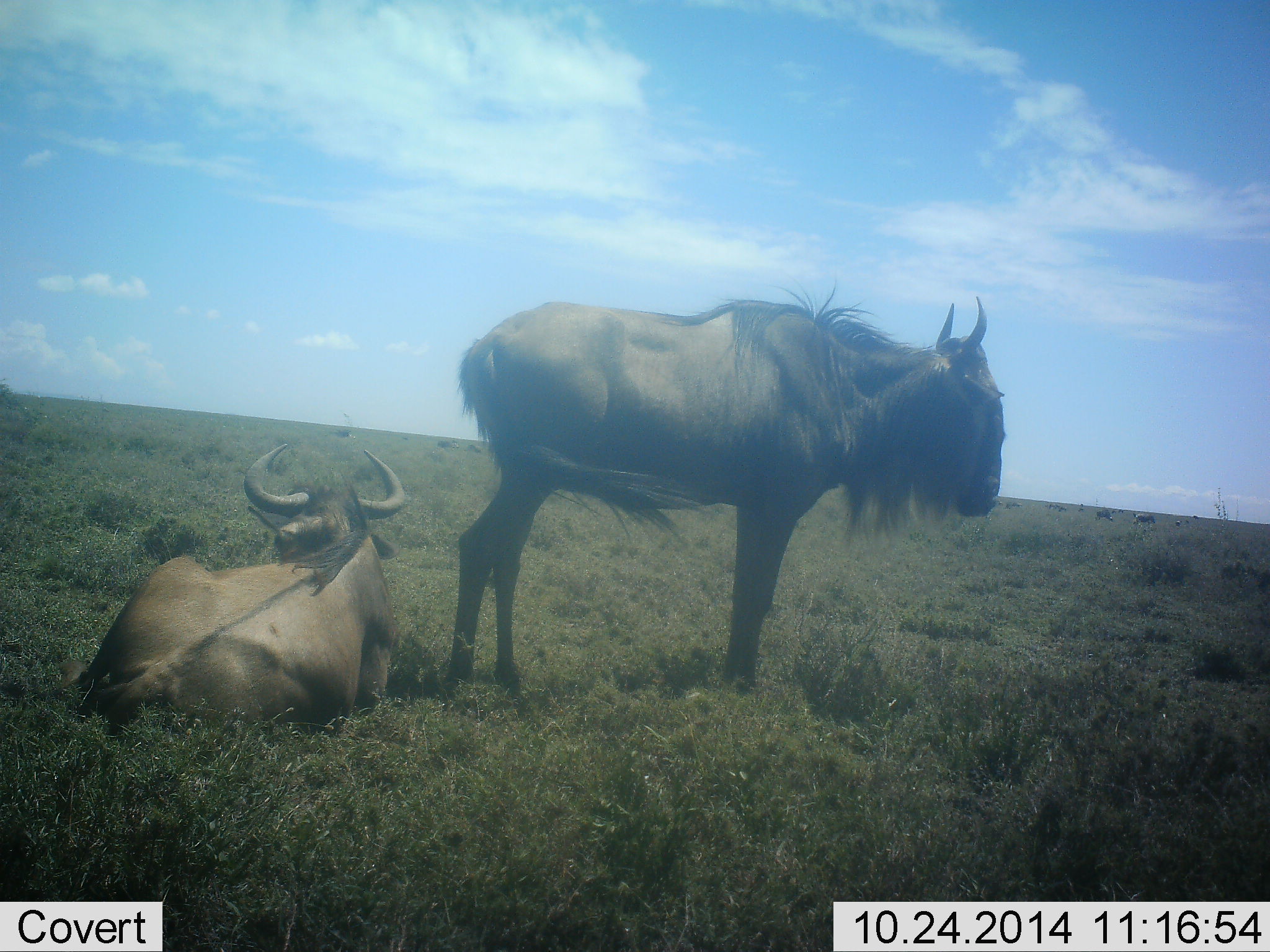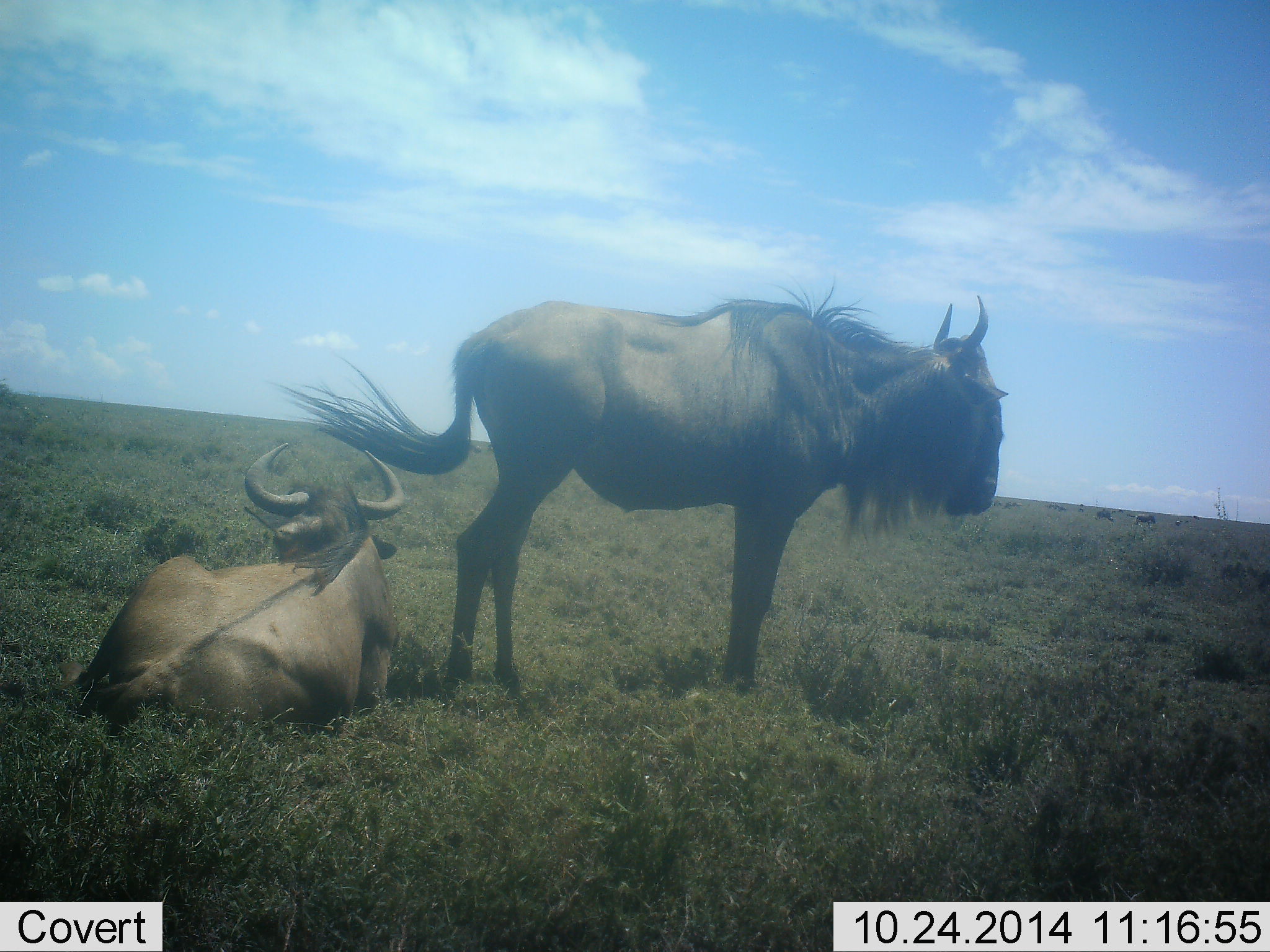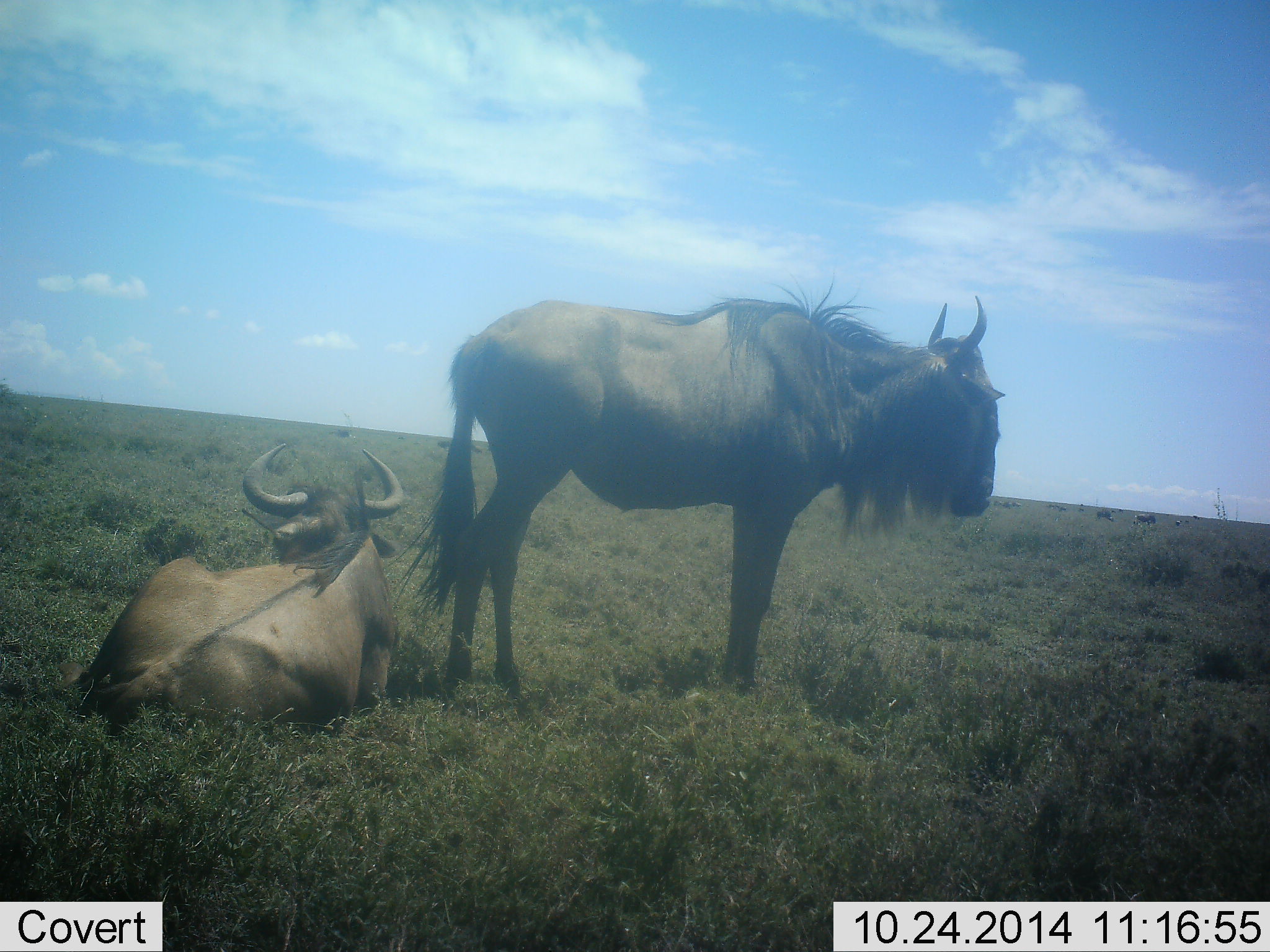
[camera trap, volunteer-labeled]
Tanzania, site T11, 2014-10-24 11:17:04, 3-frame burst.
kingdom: Animalia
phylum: Chordata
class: Mammalia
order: Artiodactyla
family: Bovidae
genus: Connochaetes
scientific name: Connochaetes taurinus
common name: blue wildebeest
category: wildebeest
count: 2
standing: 80%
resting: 100%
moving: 0%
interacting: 0%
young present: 0%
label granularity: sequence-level